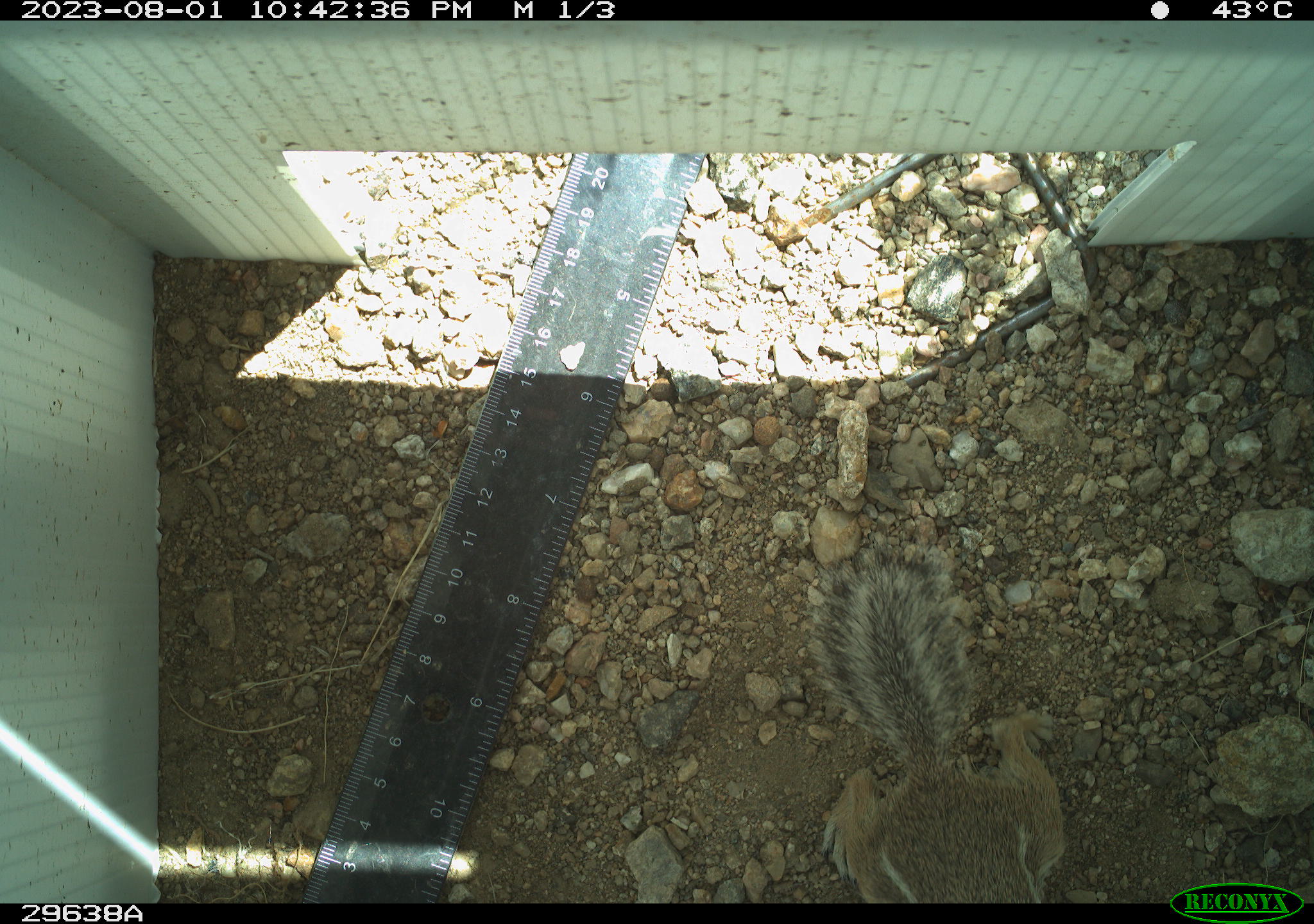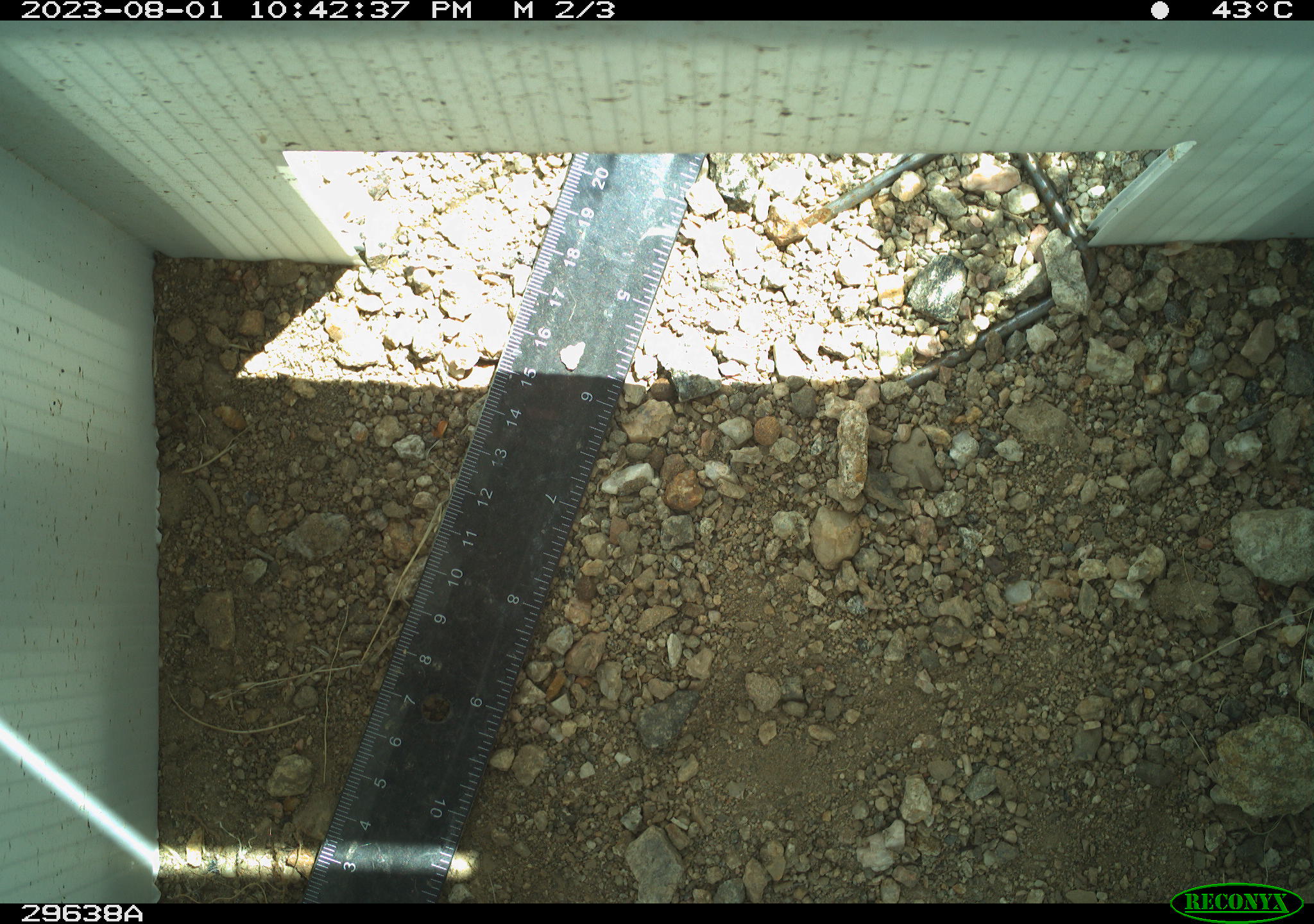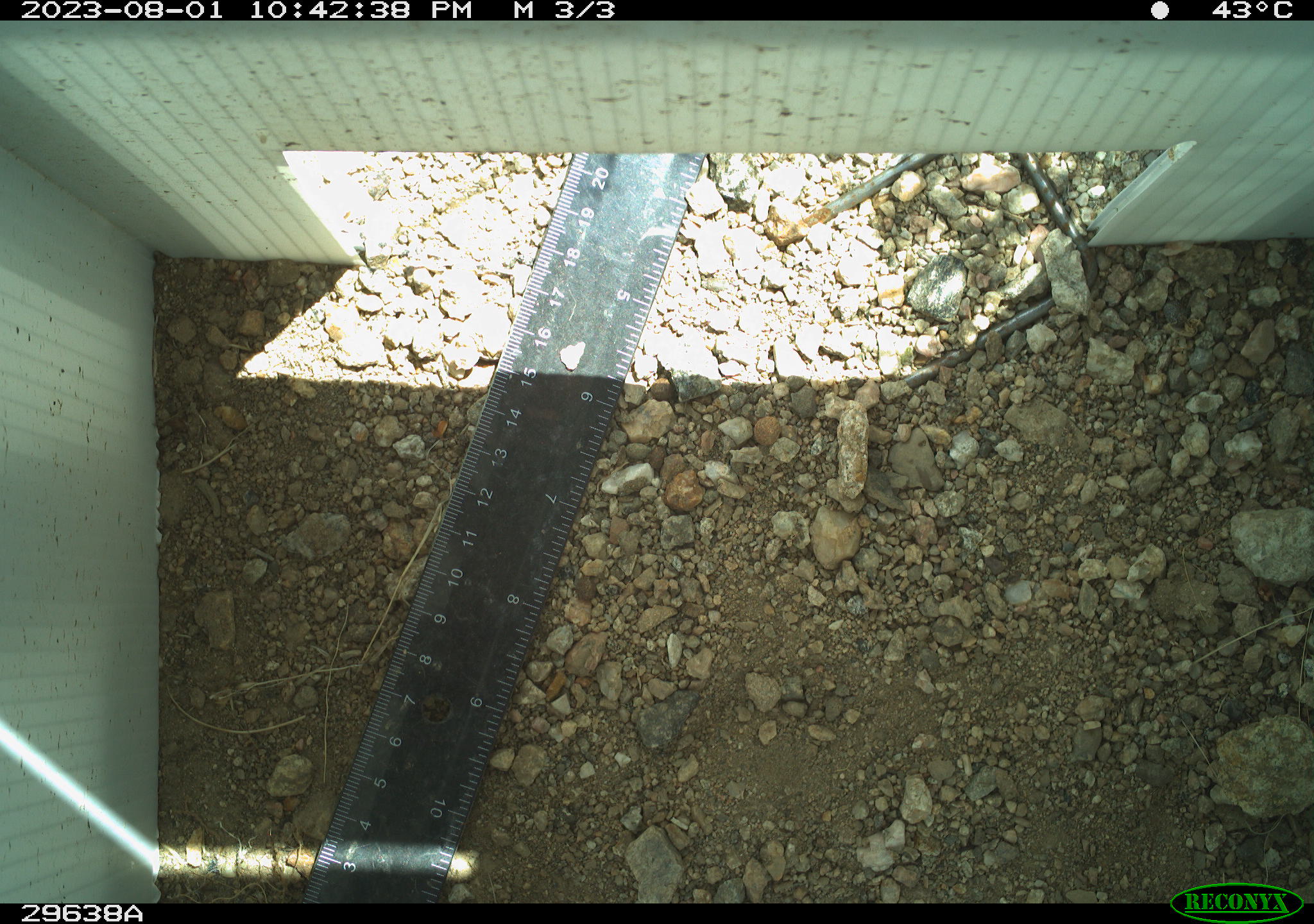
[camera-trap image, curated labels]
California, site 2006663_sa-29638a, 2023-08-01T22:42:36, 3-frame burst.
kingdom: Animalia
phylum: Chordata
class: Mammalia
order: Rodentia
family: Sciuridae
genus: Ammospermophilus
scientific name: Ammospermophilus leucurus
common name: white-tailed antelope squirrel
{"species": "white-tailed antelope squirrel (Ammospermophilus leucurus)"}